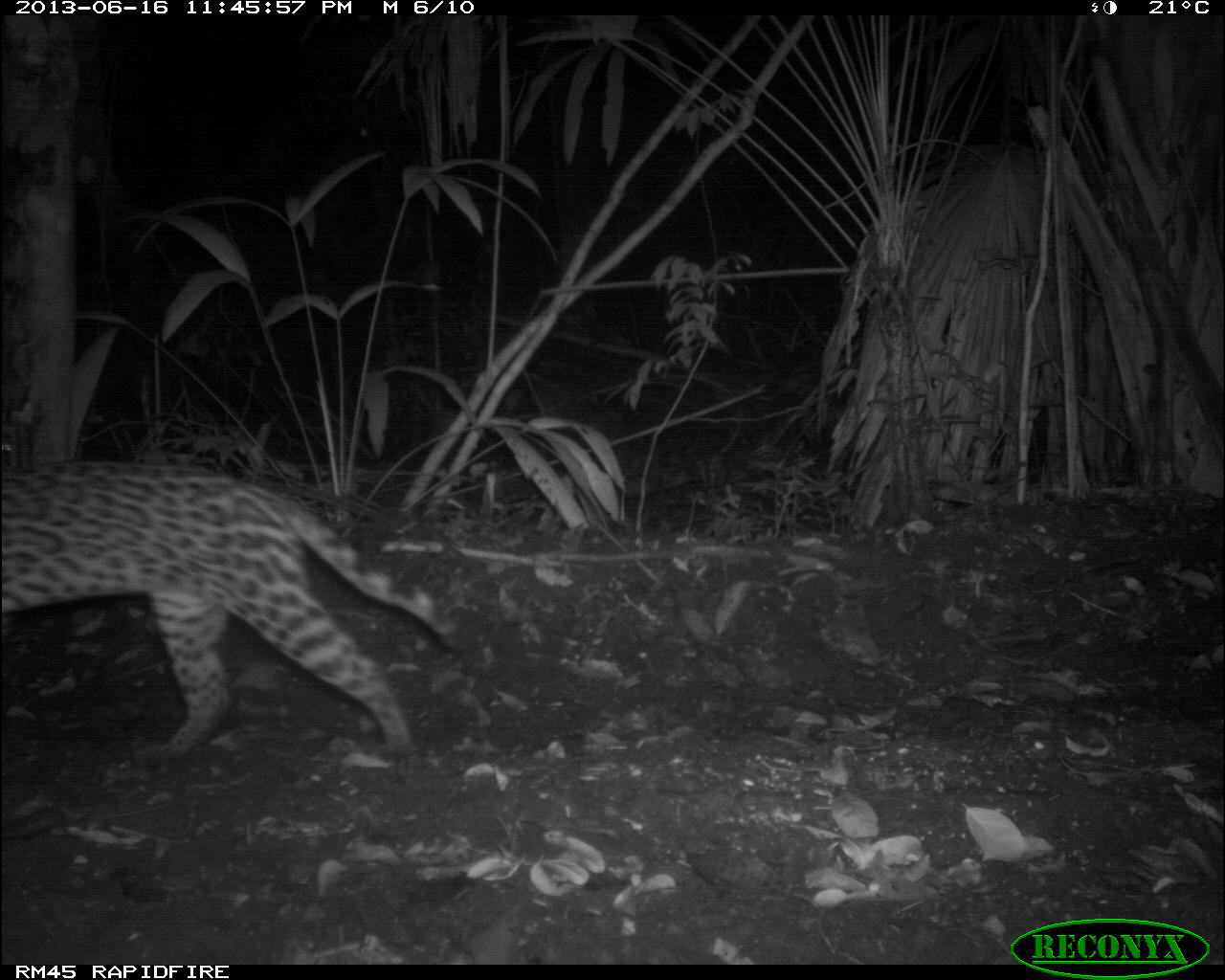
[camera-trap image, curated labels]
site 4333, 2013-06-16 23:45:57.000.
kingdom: Animalia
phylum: Chordata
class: Mammalia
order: Carnivora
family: Felidae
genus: Leopardus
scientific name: Leopardus pardalis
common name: ocelot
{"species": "Leopardus pardalis (ocelot)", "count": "1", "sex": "female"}